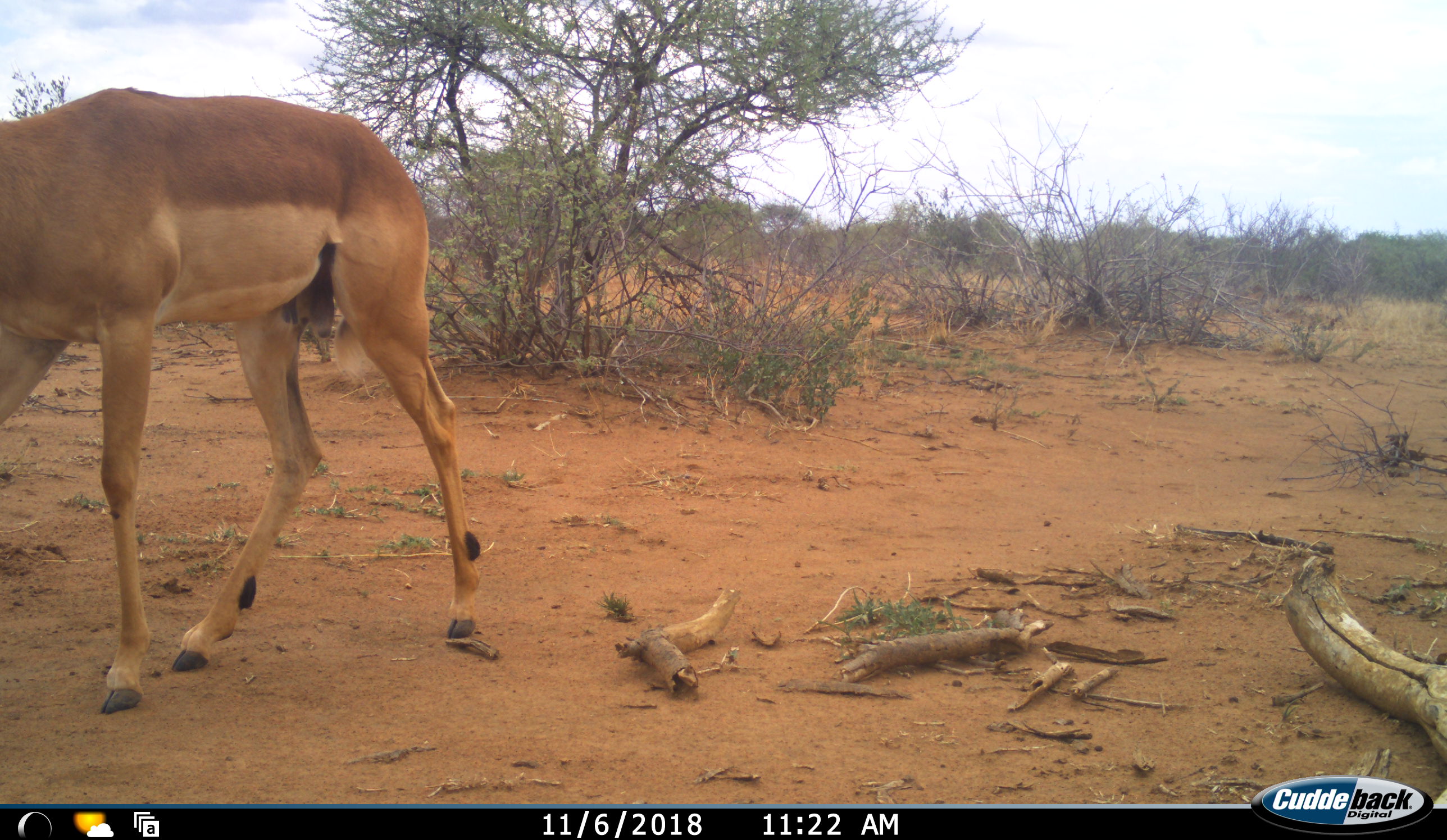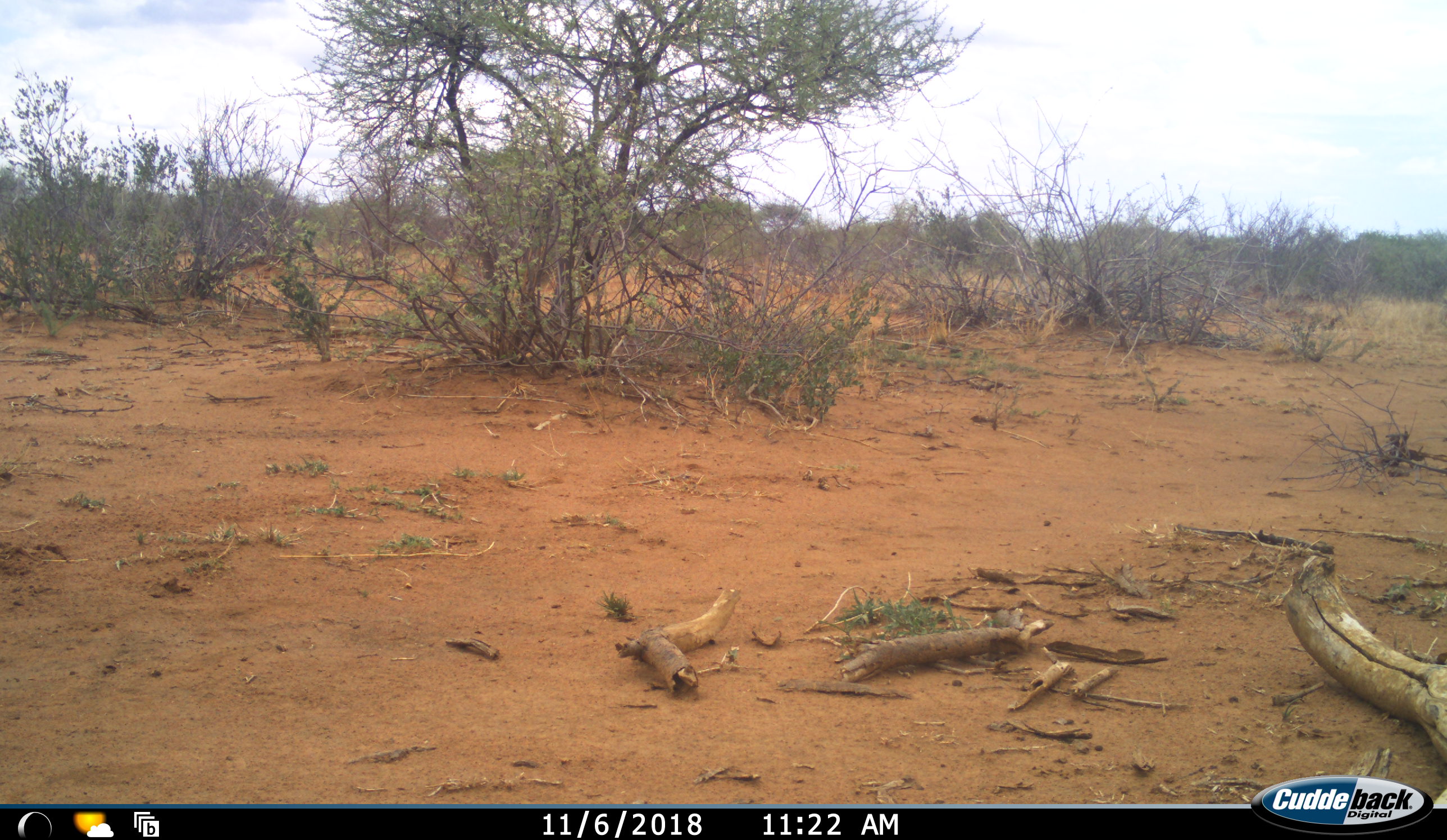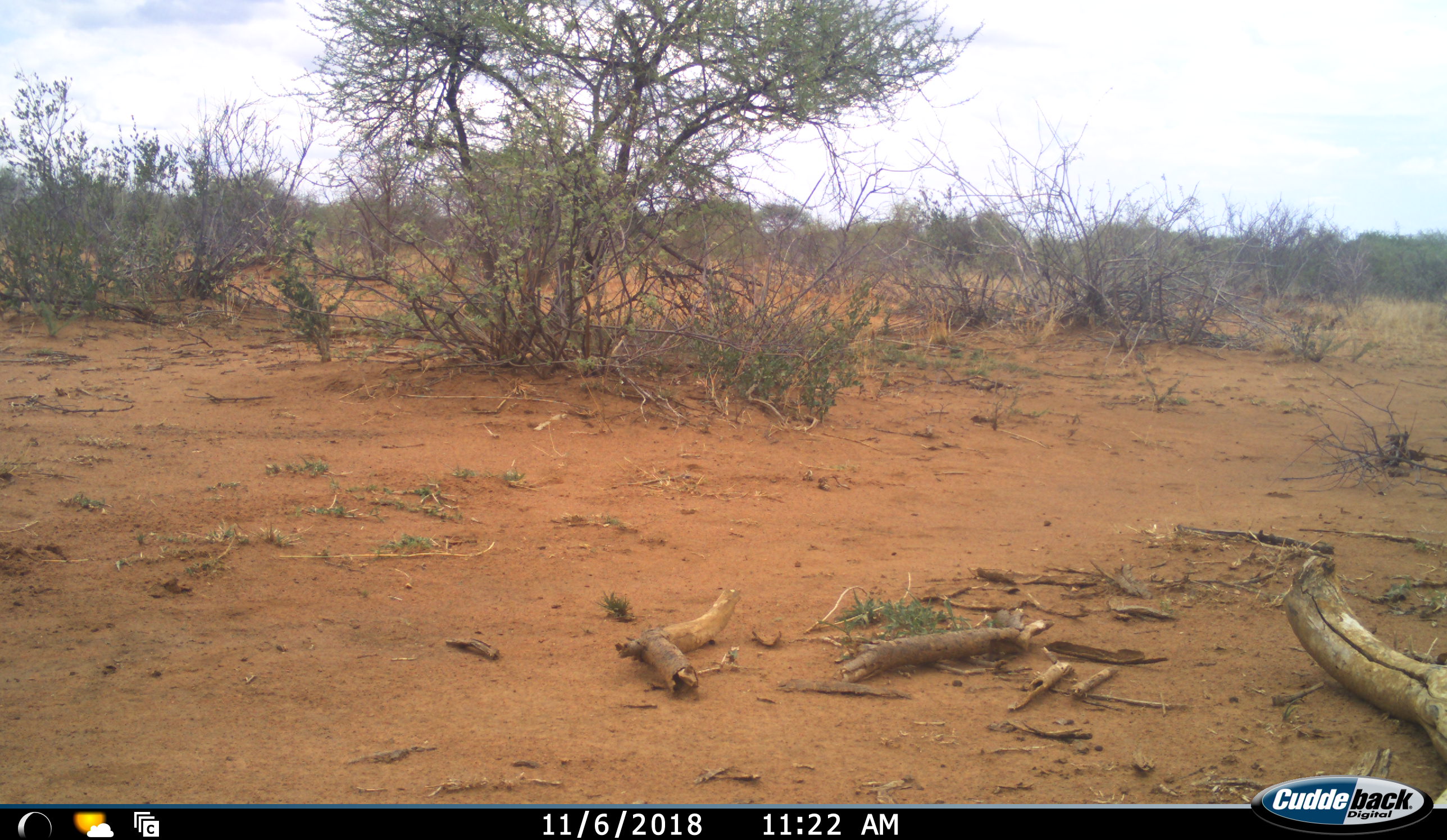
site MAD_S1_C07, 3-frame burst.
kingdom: Animalia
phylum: Chordata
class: Mammalia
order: Artiodactyla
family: Bovidae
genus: Aepyceros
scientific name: Aepyceros melampus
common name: impala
Impala (Aepyceros melampus), count 1. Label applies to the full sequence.